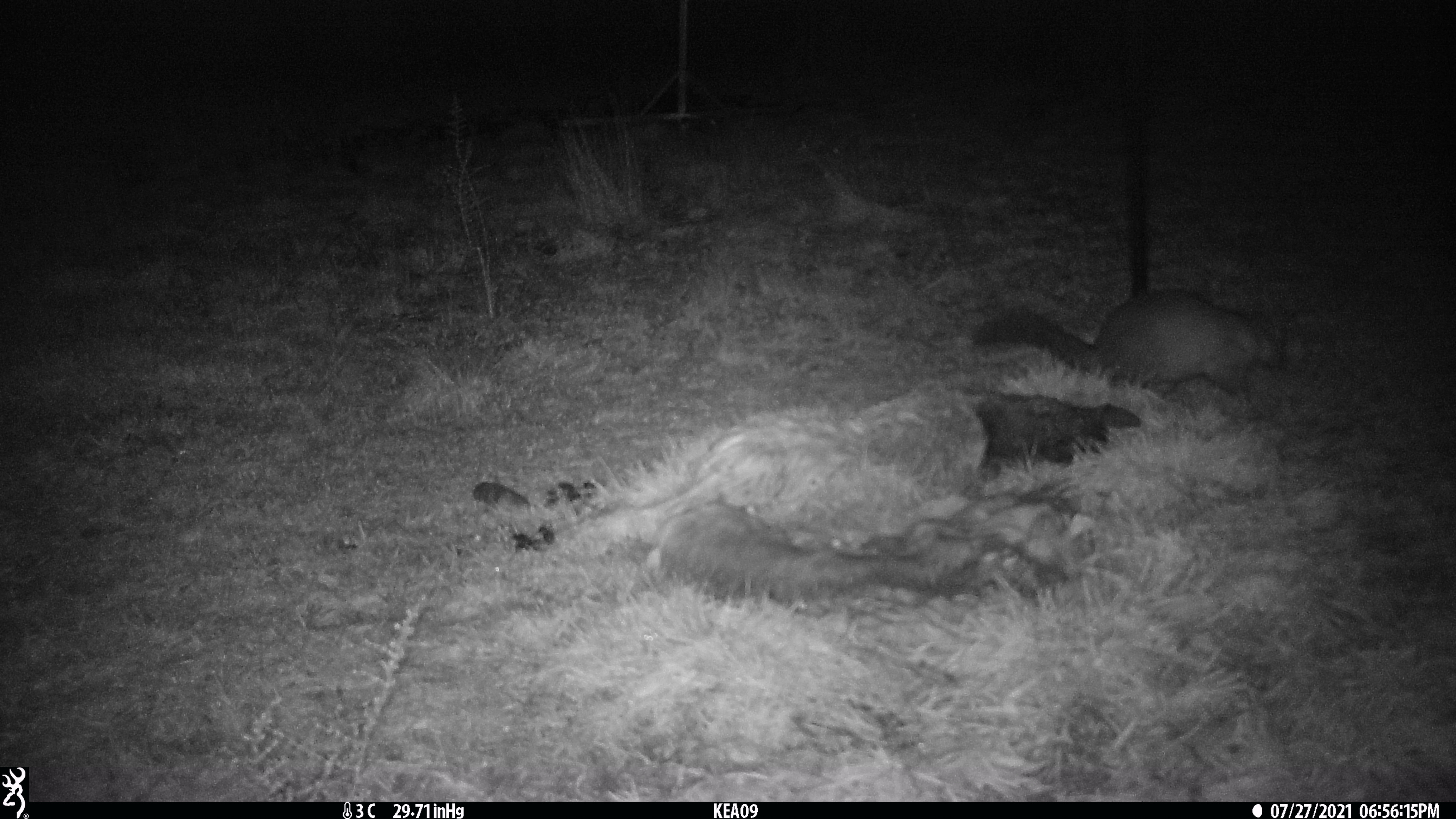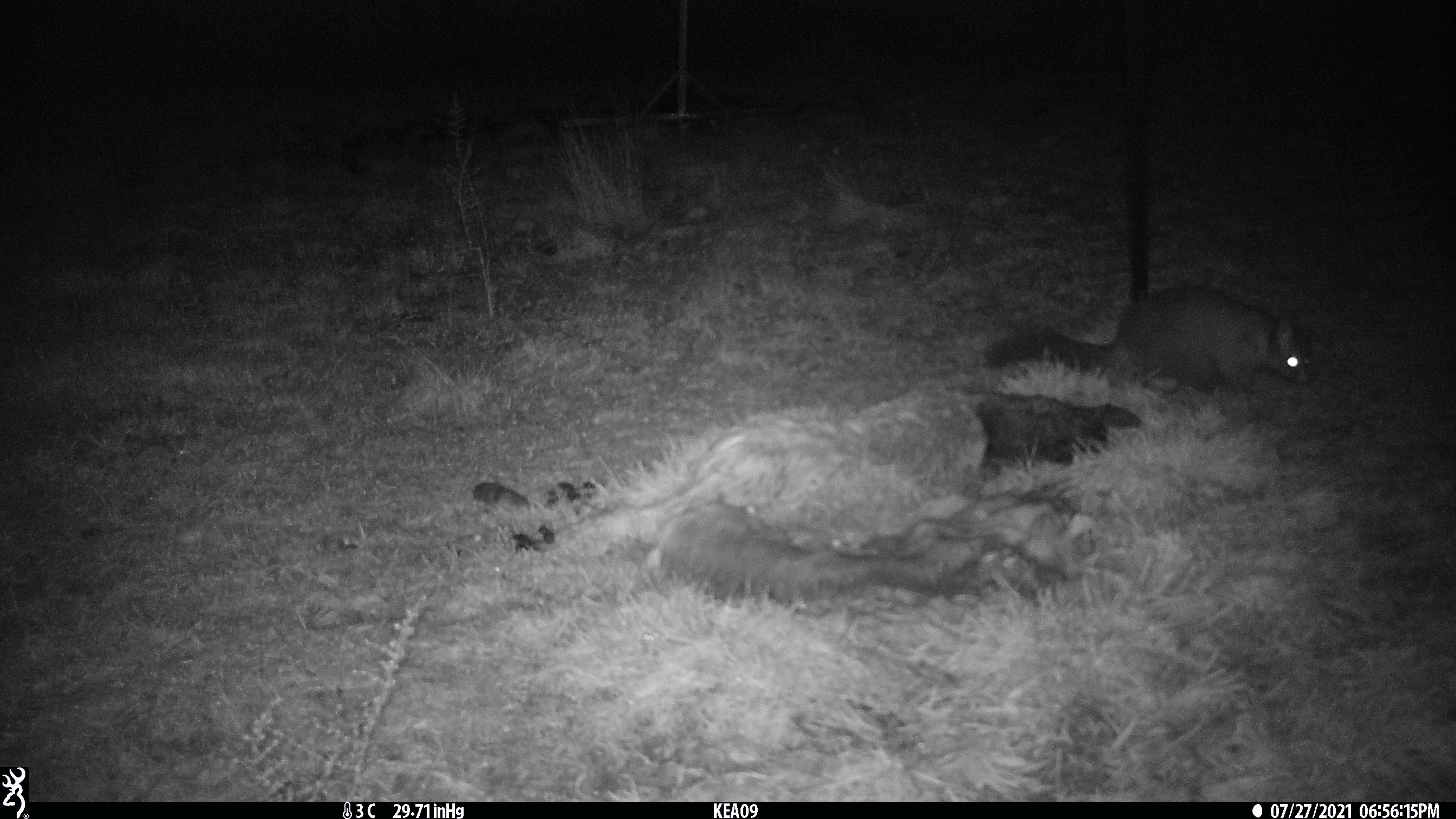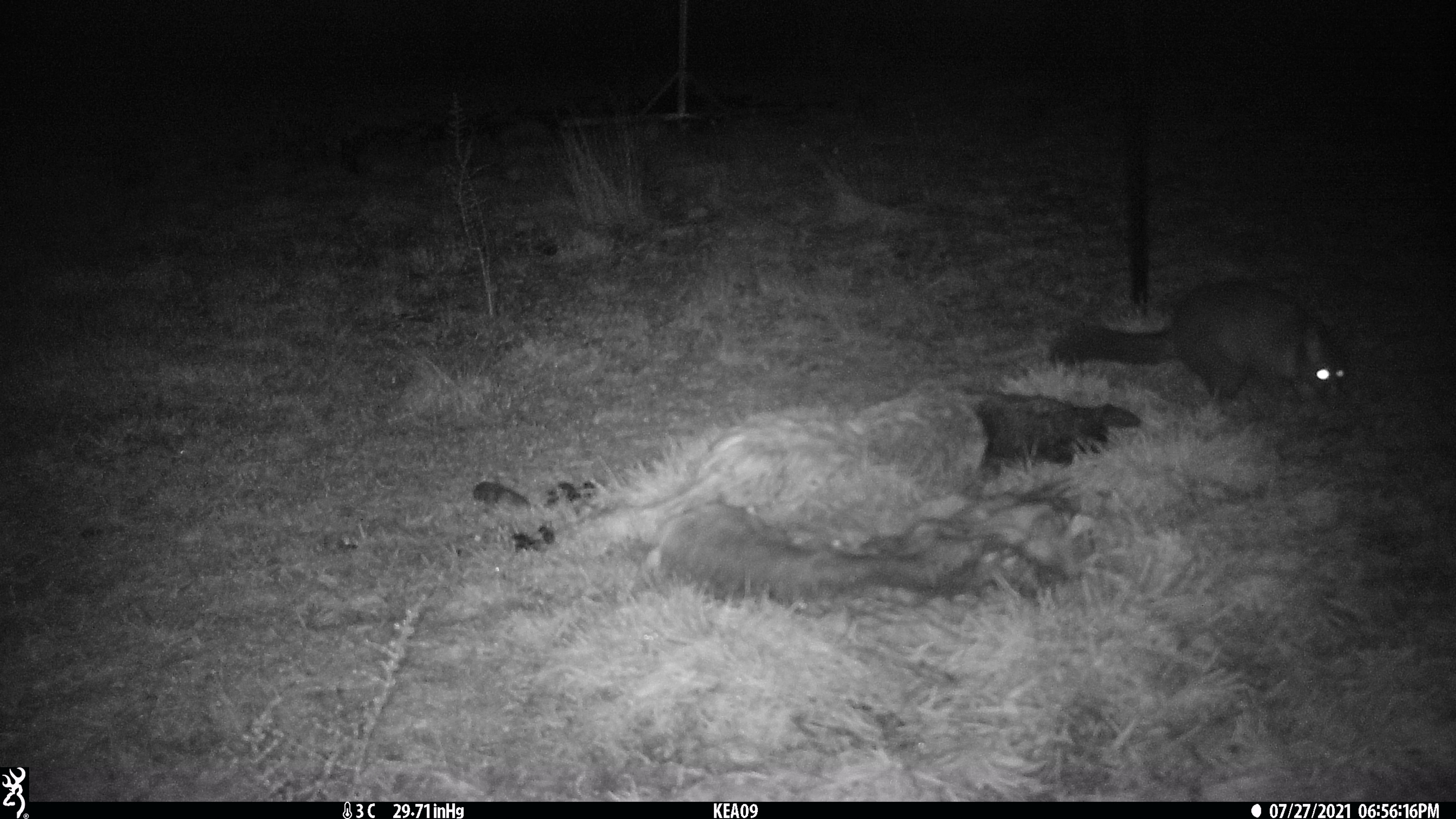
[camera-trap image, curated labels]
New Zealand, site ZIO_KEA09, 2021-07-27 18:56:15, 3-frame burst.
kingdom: Animalia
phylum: Chordata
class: Mammalia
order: Diprotodontia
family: Phalangeridae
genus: Trichosurus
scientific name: Trichosurus vulpecula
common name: common brushtail possum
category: possum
Possum (common brushtail possum) (Trichosurus vulpecula).